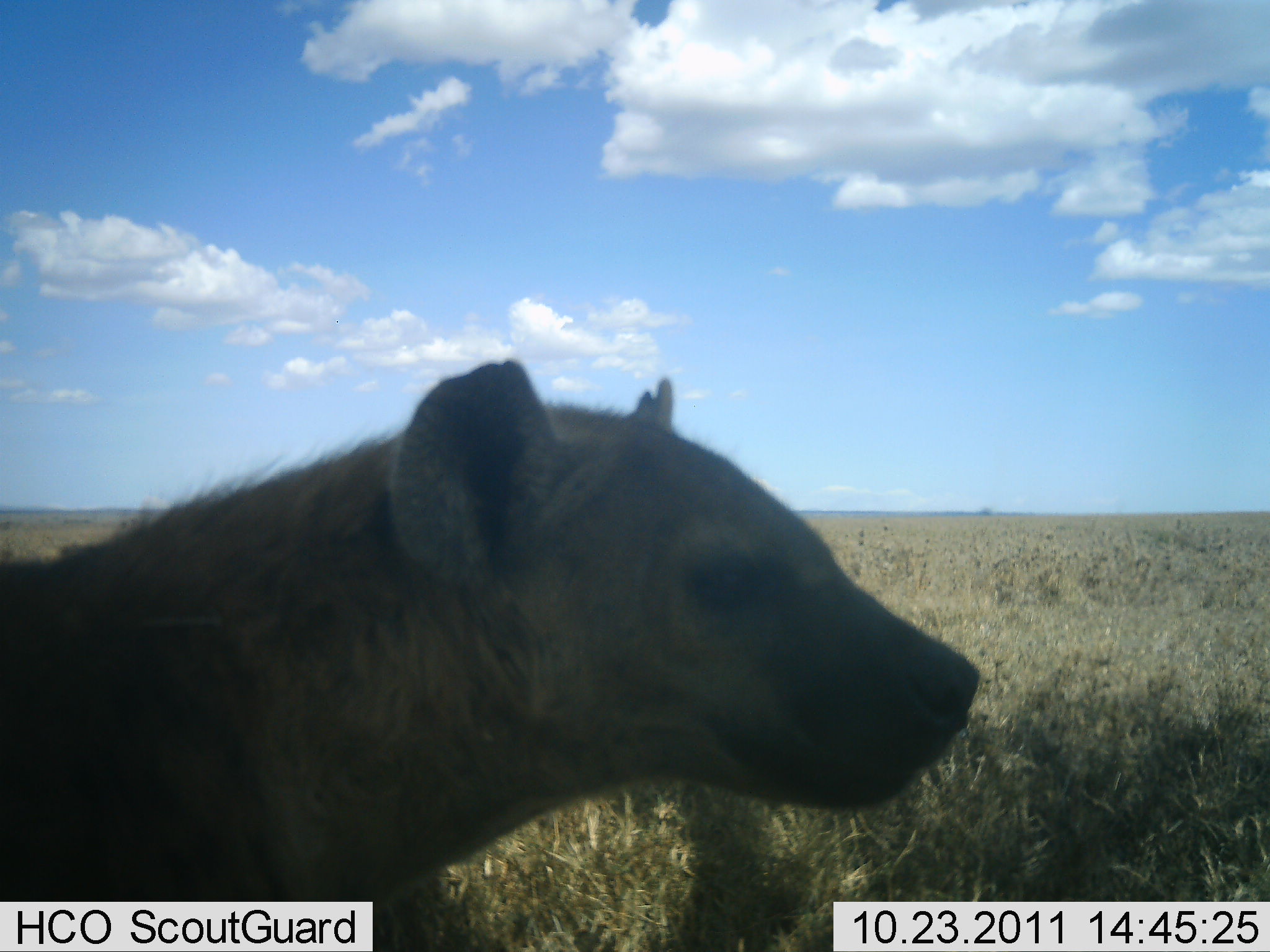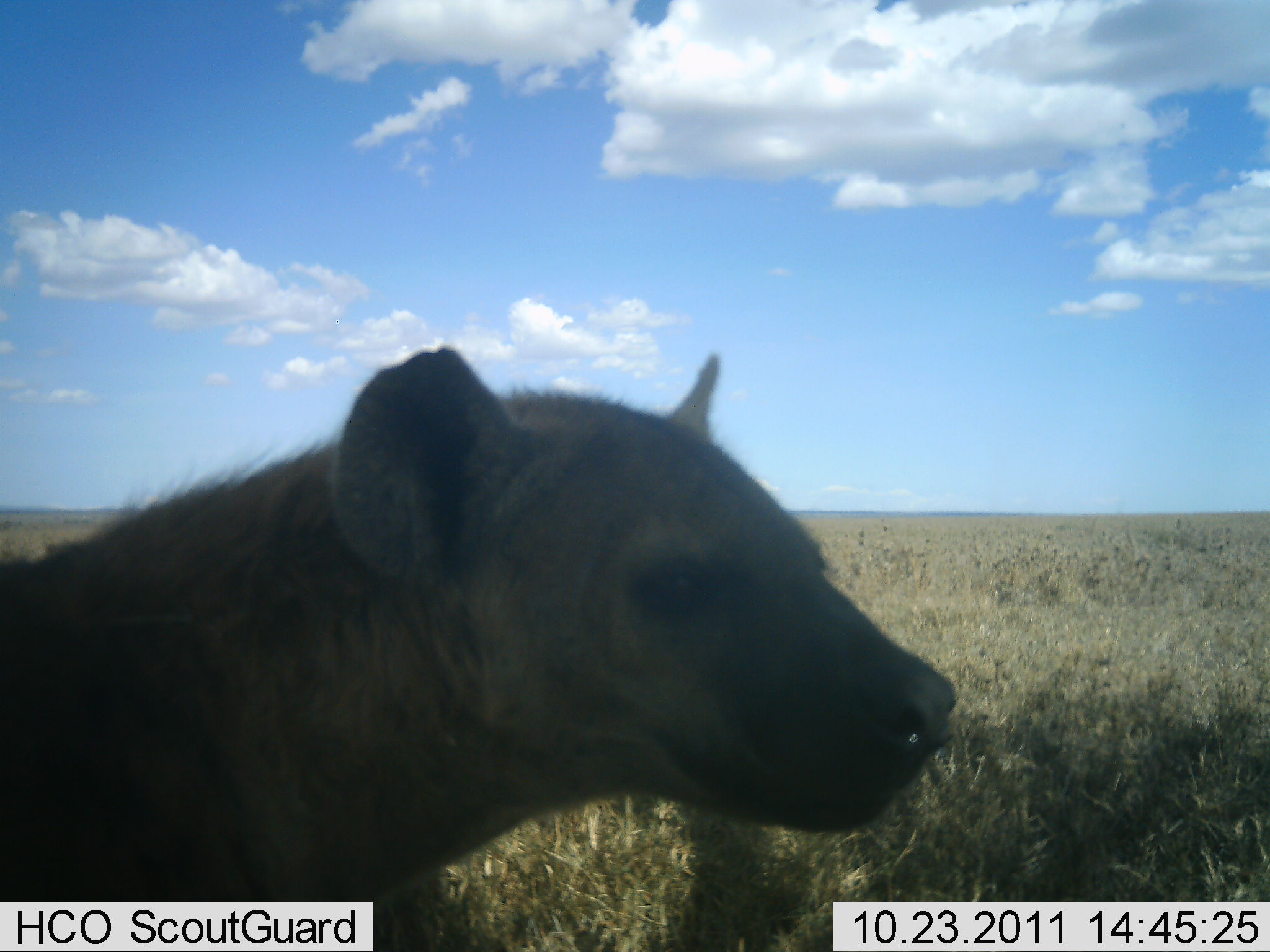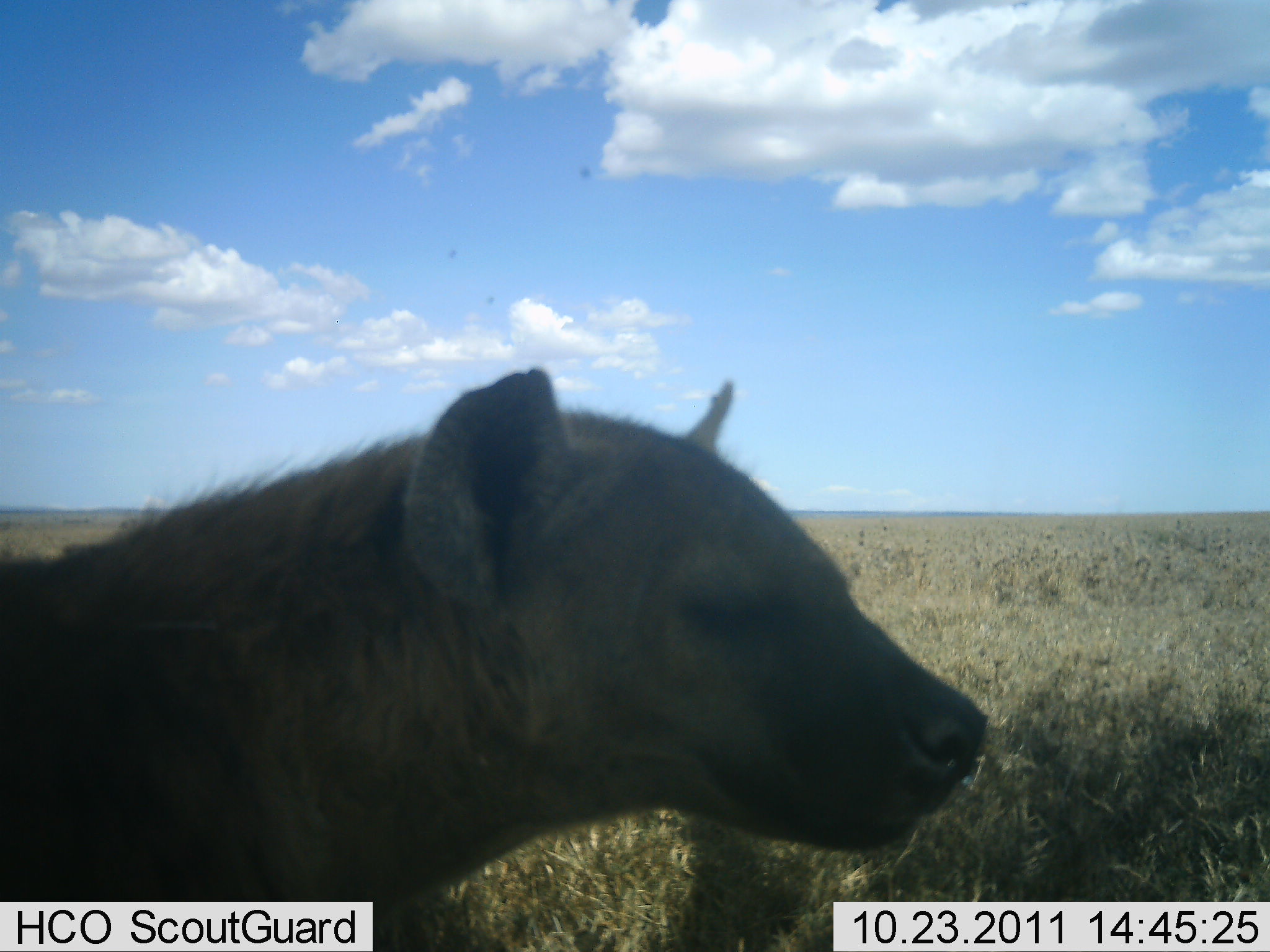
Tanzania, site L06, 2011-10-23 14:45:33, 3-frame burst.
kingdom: Animalia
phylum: Chordata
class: Mammalia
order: Carnivora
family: Hyaenidae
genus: Crocuta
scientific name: Crocuta crocuta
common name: spotted hyena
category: hyenaspotted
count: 1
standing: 92%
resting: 8%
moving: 0%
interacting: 8%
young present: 0%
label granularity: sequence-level